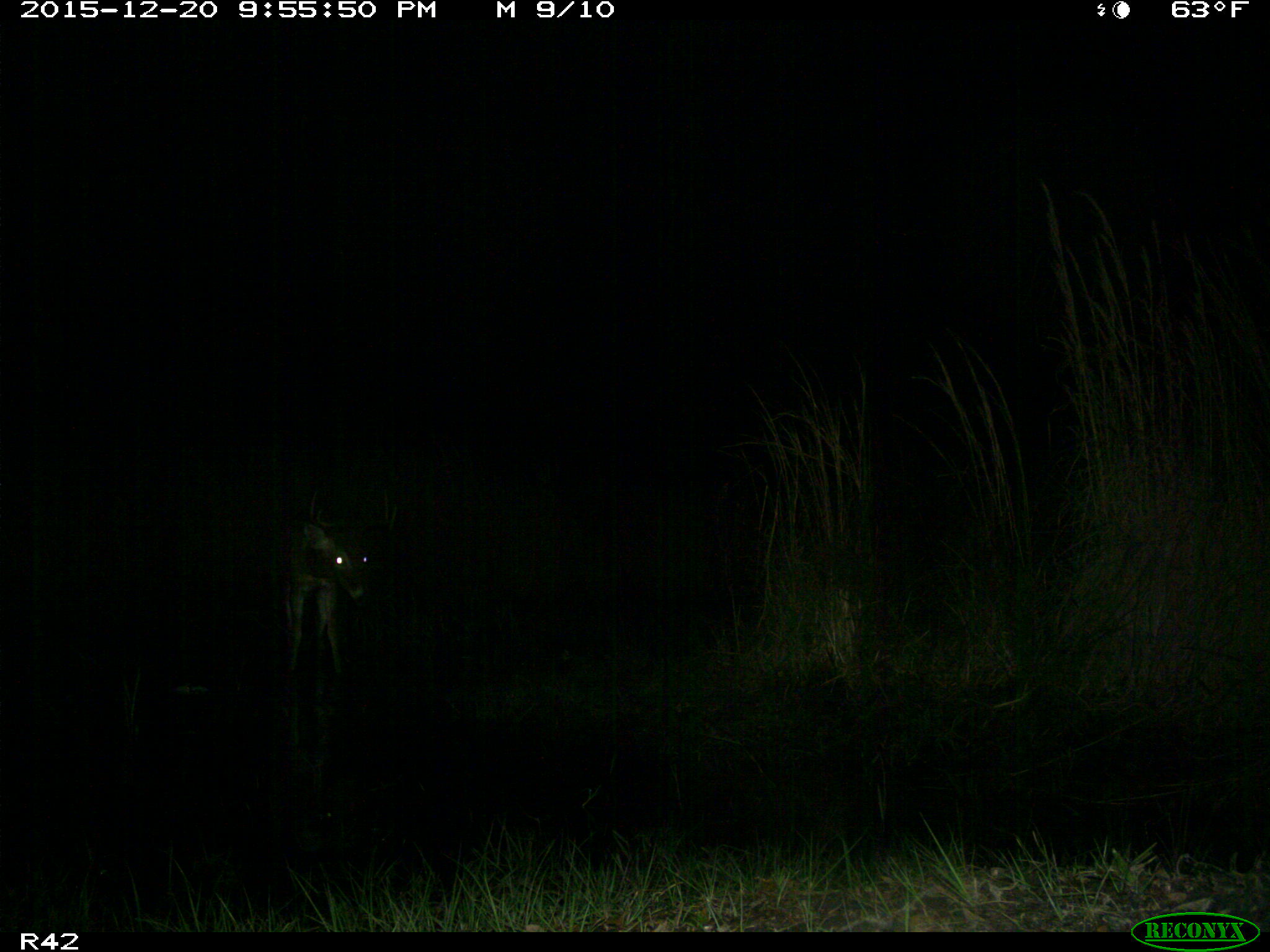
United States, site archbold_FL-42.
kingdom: Animalia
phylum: Chordata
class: Mammalia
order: Artiodactyla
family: Cervidae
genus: Odocoileus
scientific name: Odocoileus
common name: deer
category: unidentified deer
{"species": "unidentified deer (deer) (Odocoileus)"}